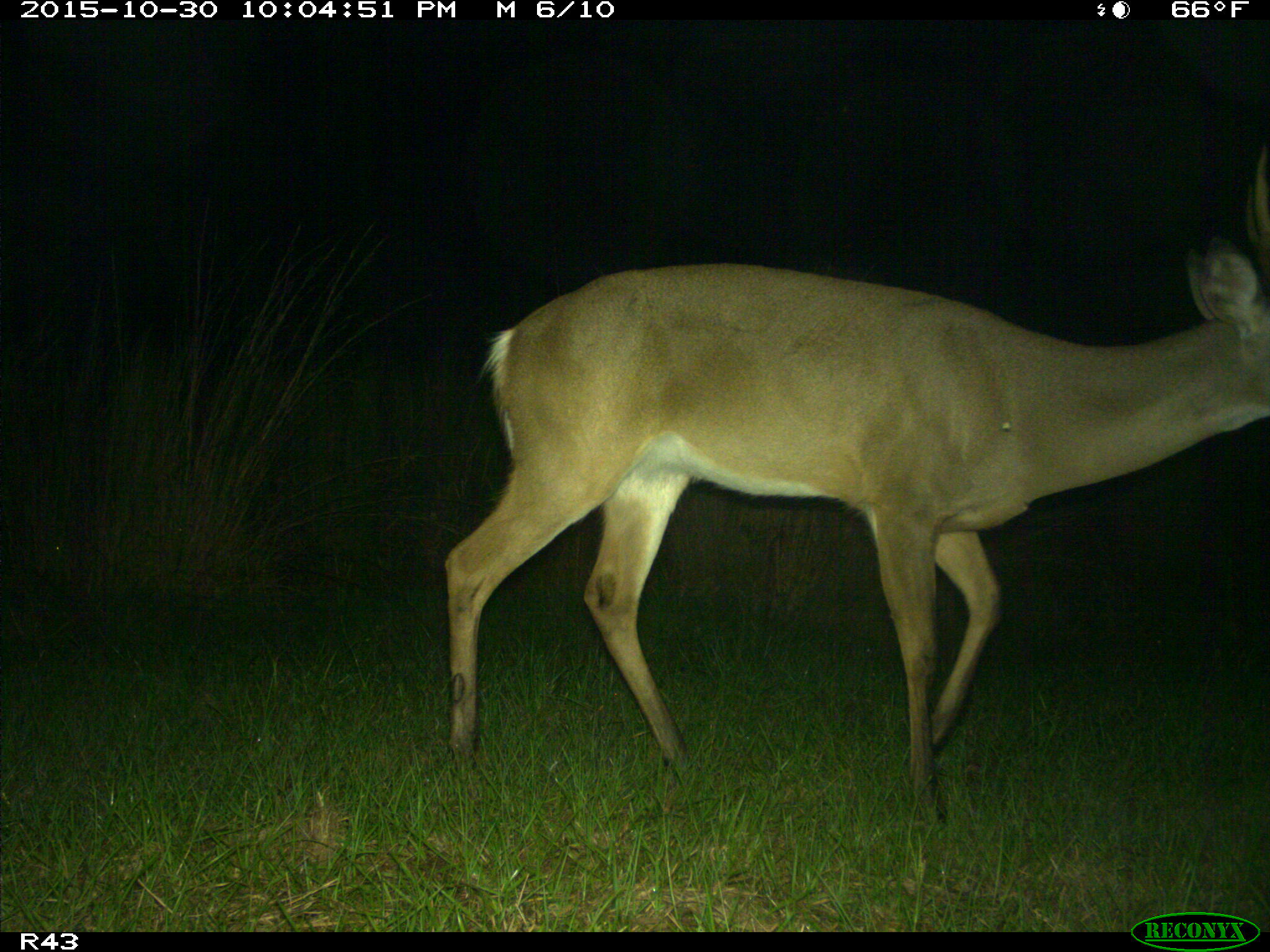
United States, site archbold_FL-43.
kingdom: Animalia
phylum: Chordata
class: Mammalia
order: Artiodactyla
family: Cervidae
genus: Odocoileus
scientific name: Odocoileus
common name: deer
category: unidentified deer